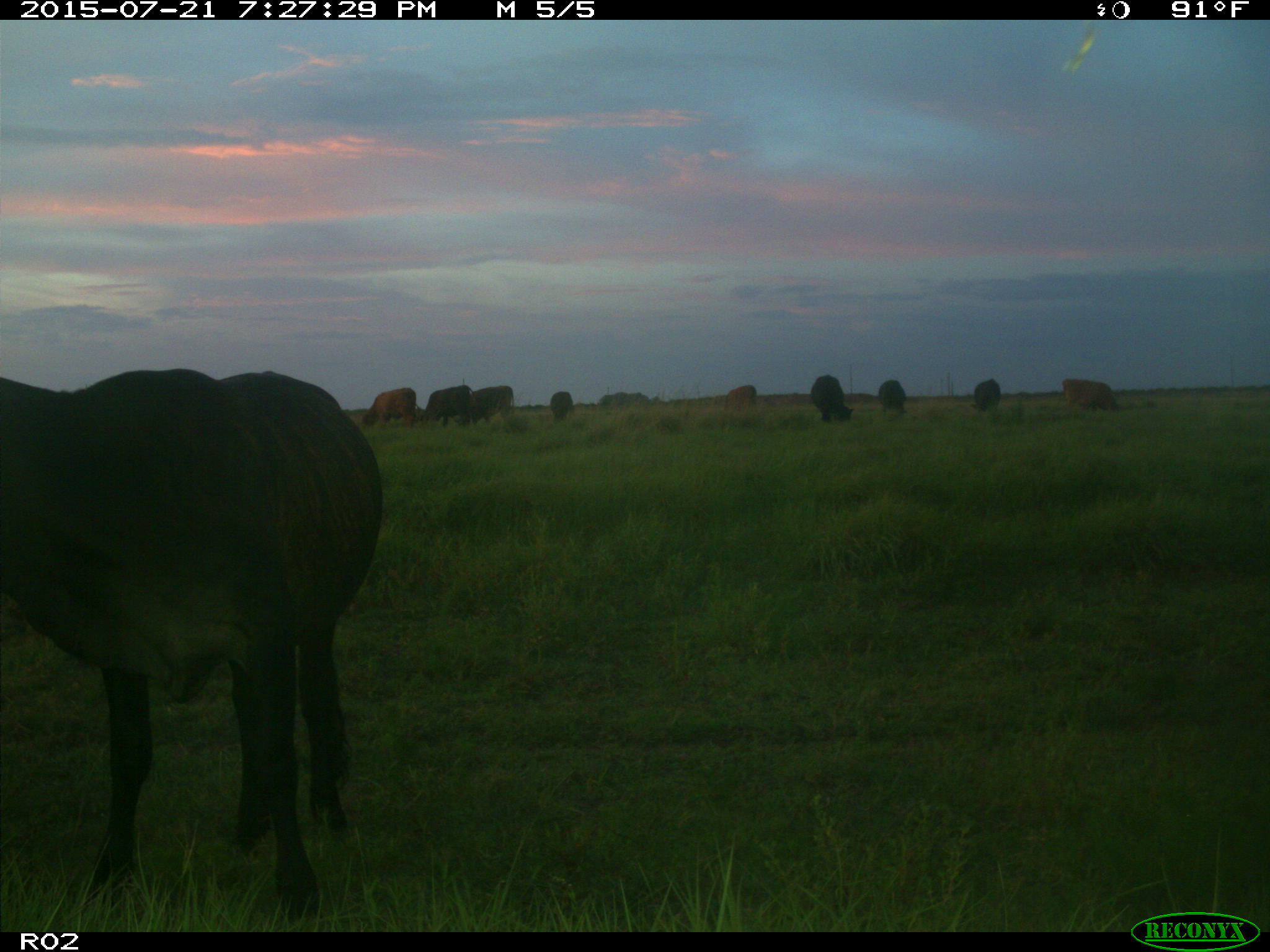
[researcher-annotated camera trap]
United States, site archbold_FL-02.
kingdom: Animalia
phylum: Chordata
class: Mammalia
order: Artiodactyla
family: Bovidae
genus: Bos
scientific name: Bos taurus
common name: domestic cow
Bos taurus (domestic cow).